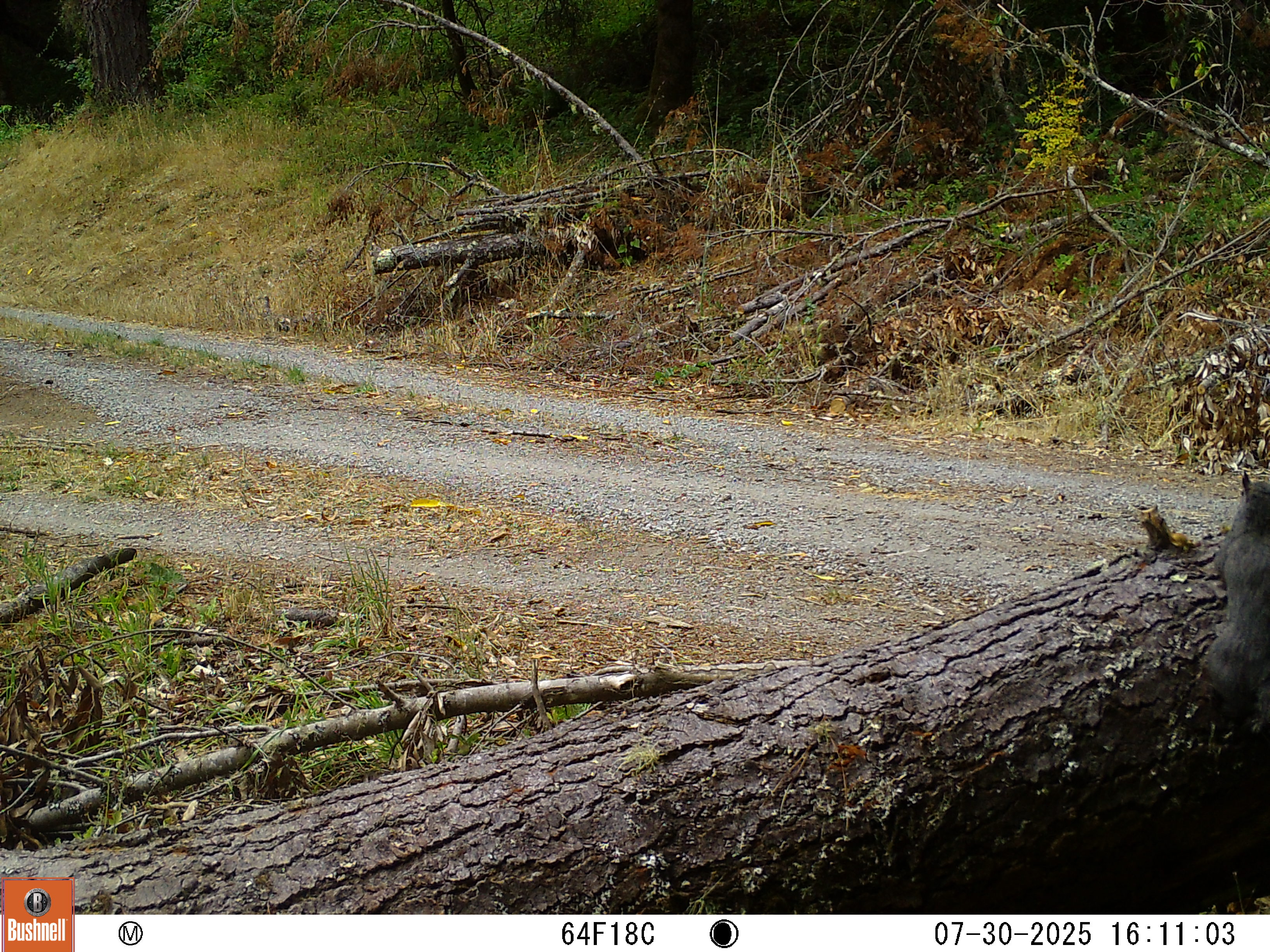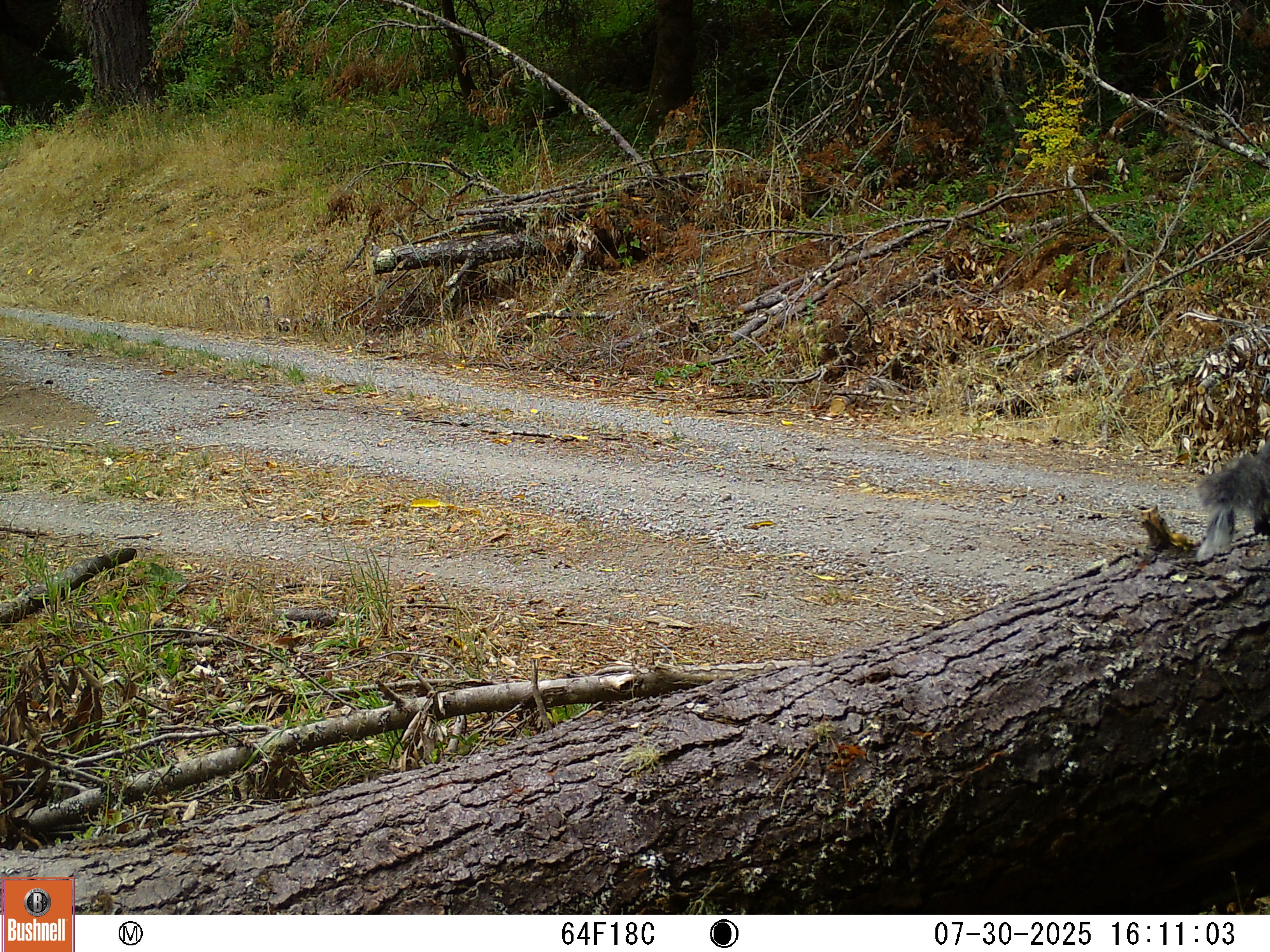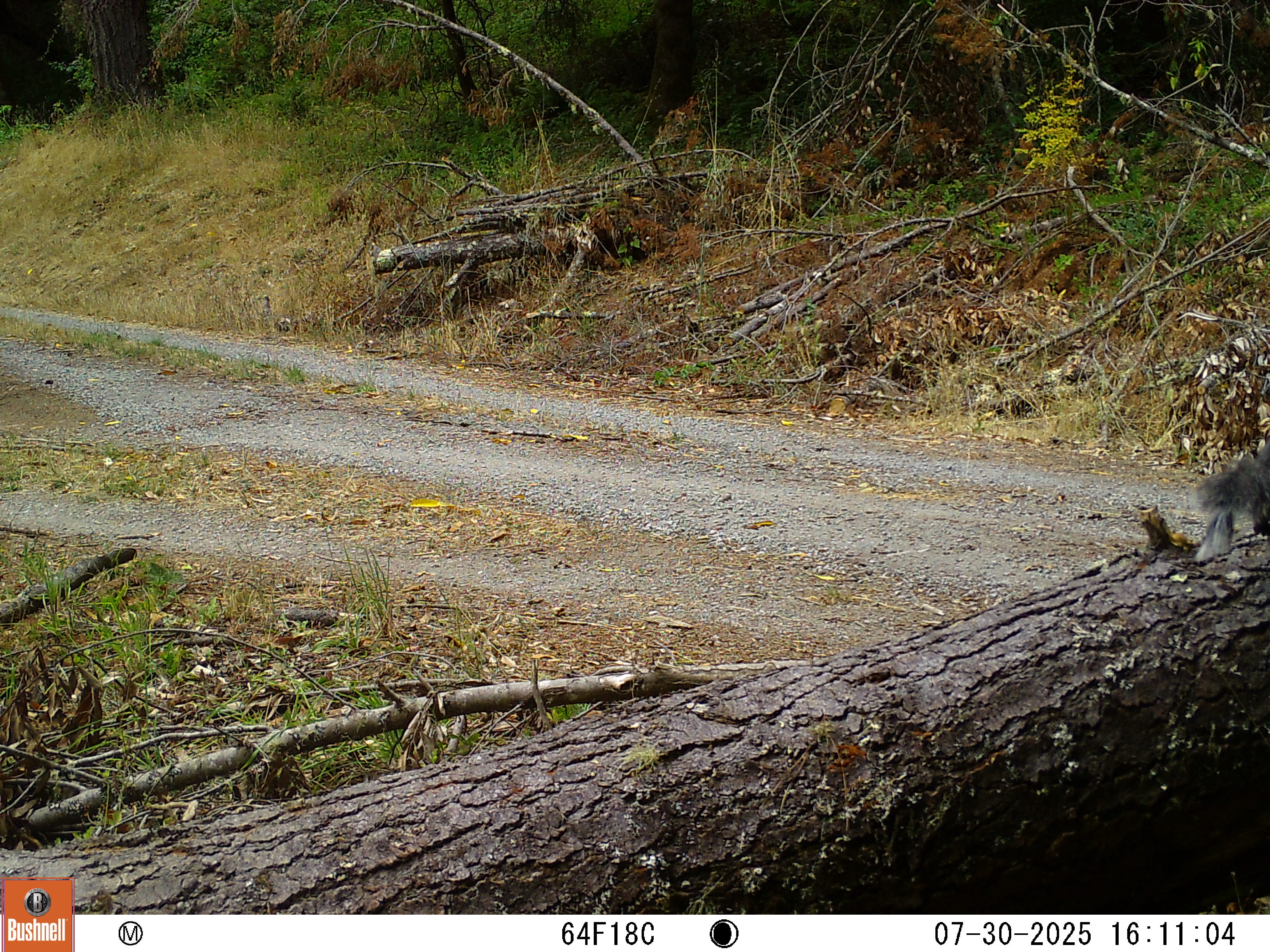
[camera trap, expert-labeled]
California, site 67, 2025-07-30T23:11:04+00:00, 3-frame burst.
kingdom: Animalia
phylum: Chordata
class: Mammalia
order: Rodentia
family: Sciuridae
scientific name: Sciuridae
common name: squirrel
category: unknown squirrel